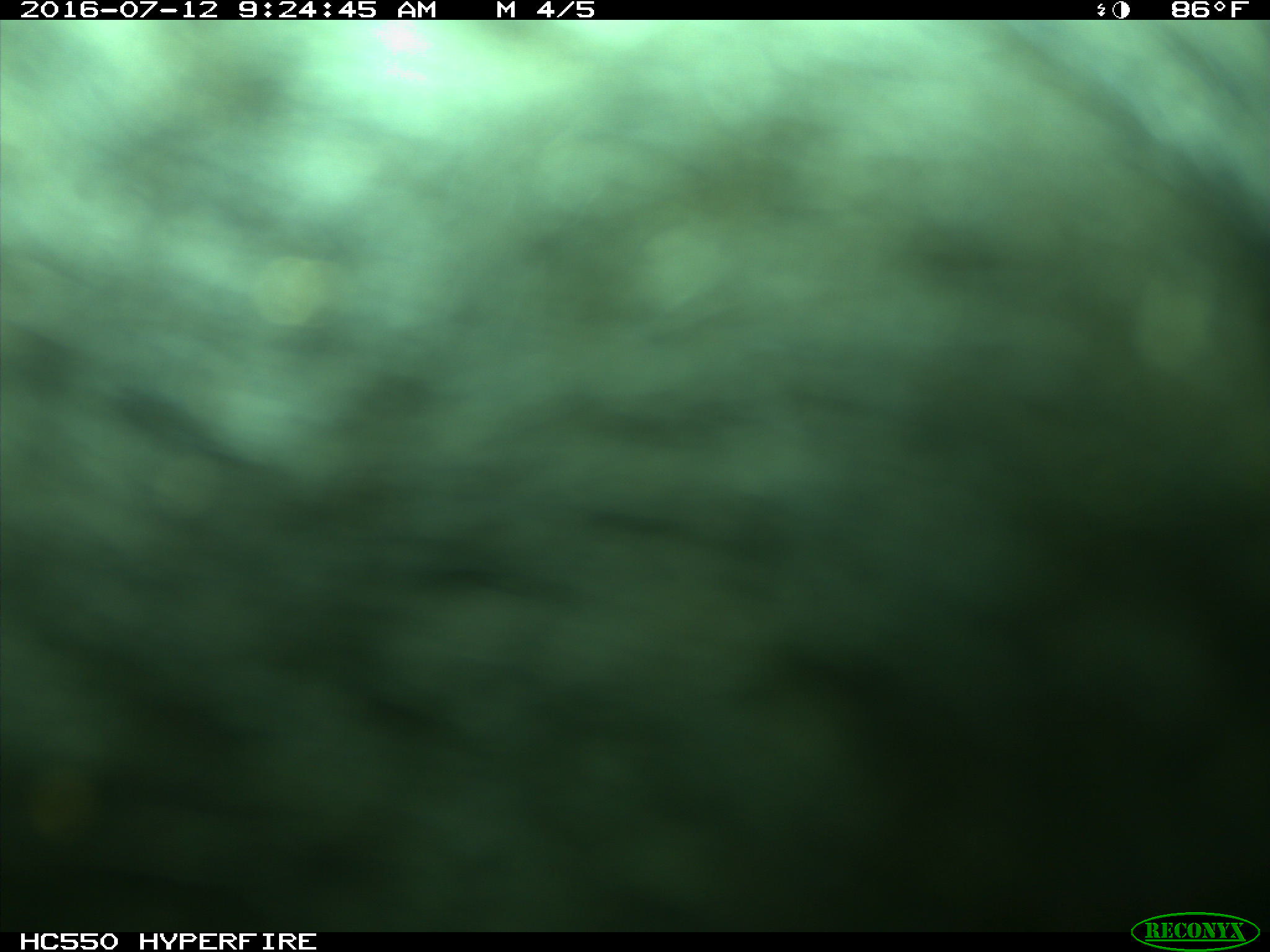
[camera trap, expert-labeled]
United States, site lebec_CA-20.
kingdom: Animalia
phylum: Chordata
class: Mammalia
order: Artiodactyla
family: Bovidae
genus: Bos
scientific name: Bos taurus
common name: domestic cow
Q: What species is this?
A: Bos taurus (domestic cow).